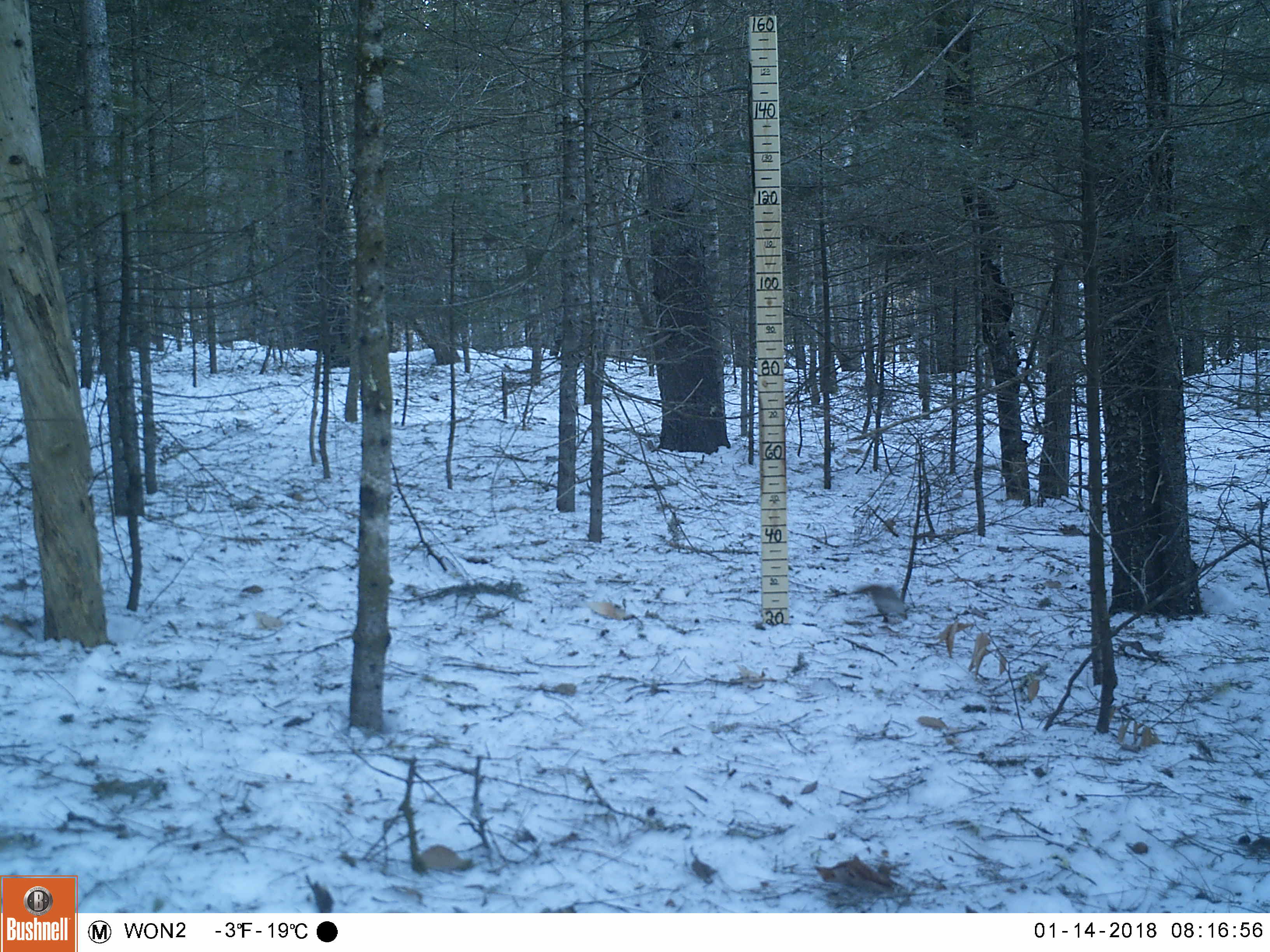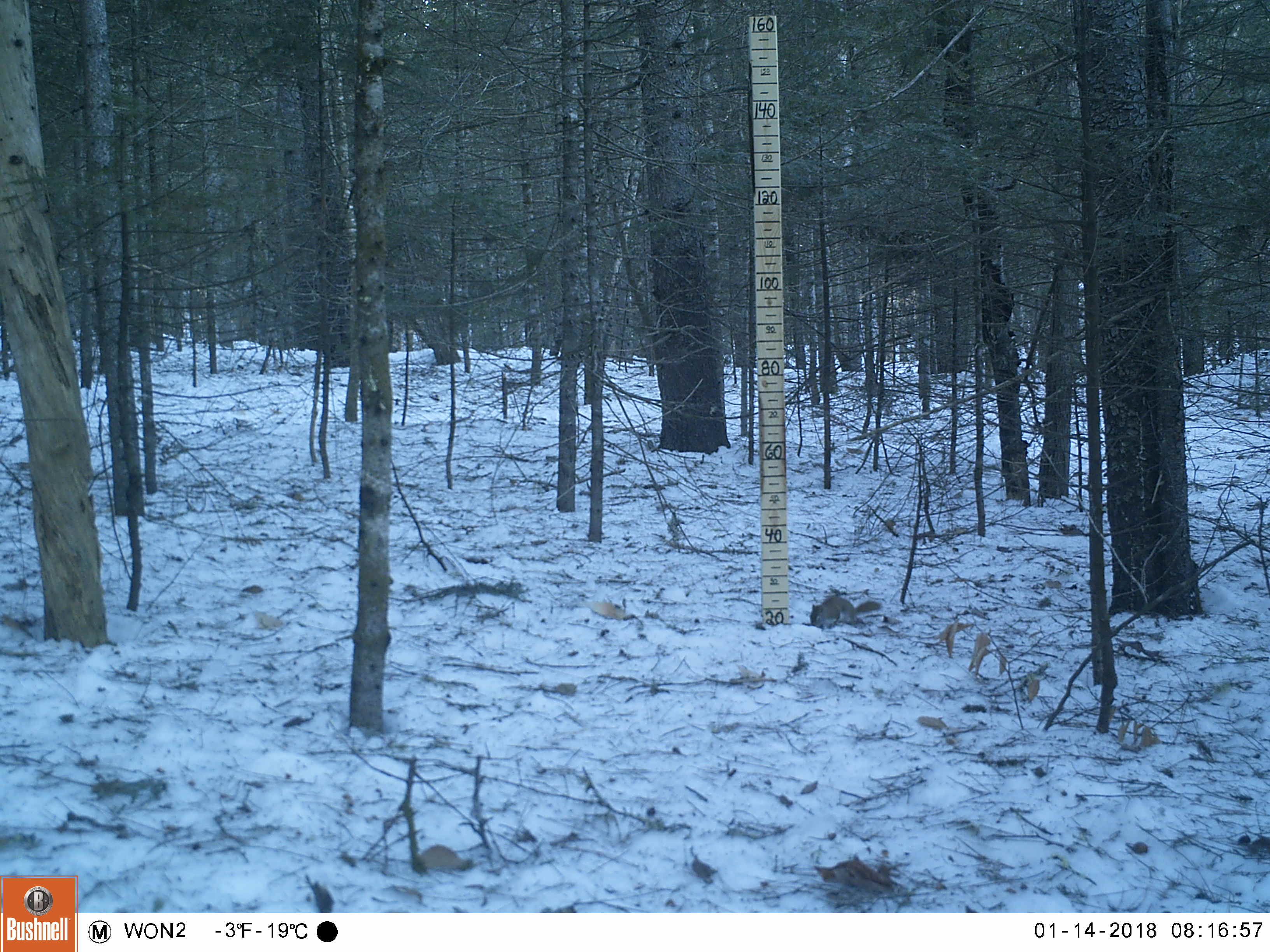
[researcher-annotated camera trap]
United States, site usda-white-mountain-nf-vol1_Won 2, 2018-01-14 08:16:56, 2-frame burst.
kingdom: Animalia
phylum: Chordata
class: Mammalia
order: Rodentia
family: Sciuridae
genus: Tamiasciurus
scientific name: Tamiasciurus hudsonicus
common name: red squirrel